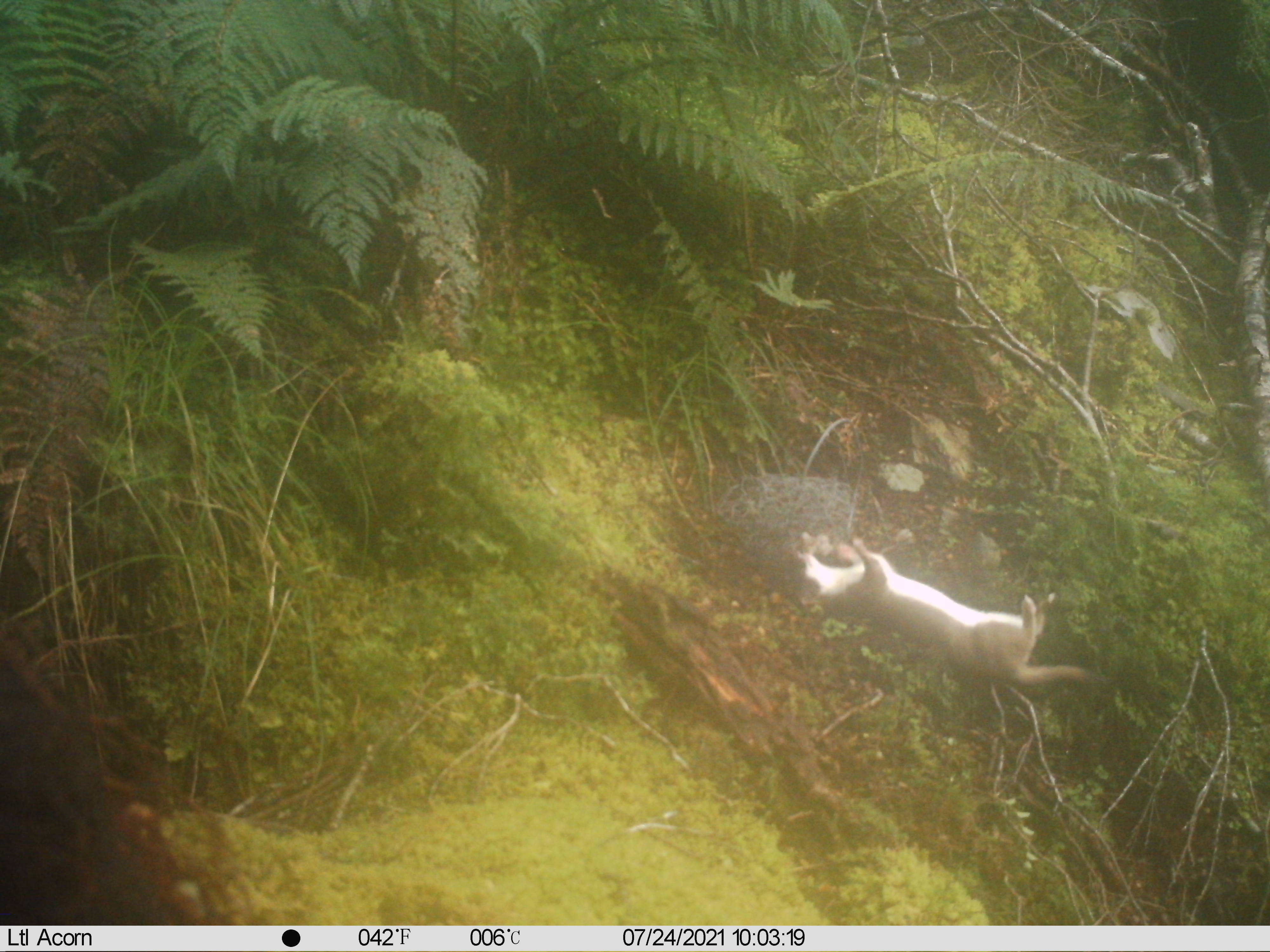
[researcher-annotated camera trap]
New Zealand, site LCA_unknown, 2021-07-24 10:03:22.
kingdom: Animalia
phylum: Chordata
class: Mammalia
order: Carnivora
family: Mustelidae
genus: Mustela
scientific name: Mustela erminea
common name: stoat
Stoat (Mustela erminea).